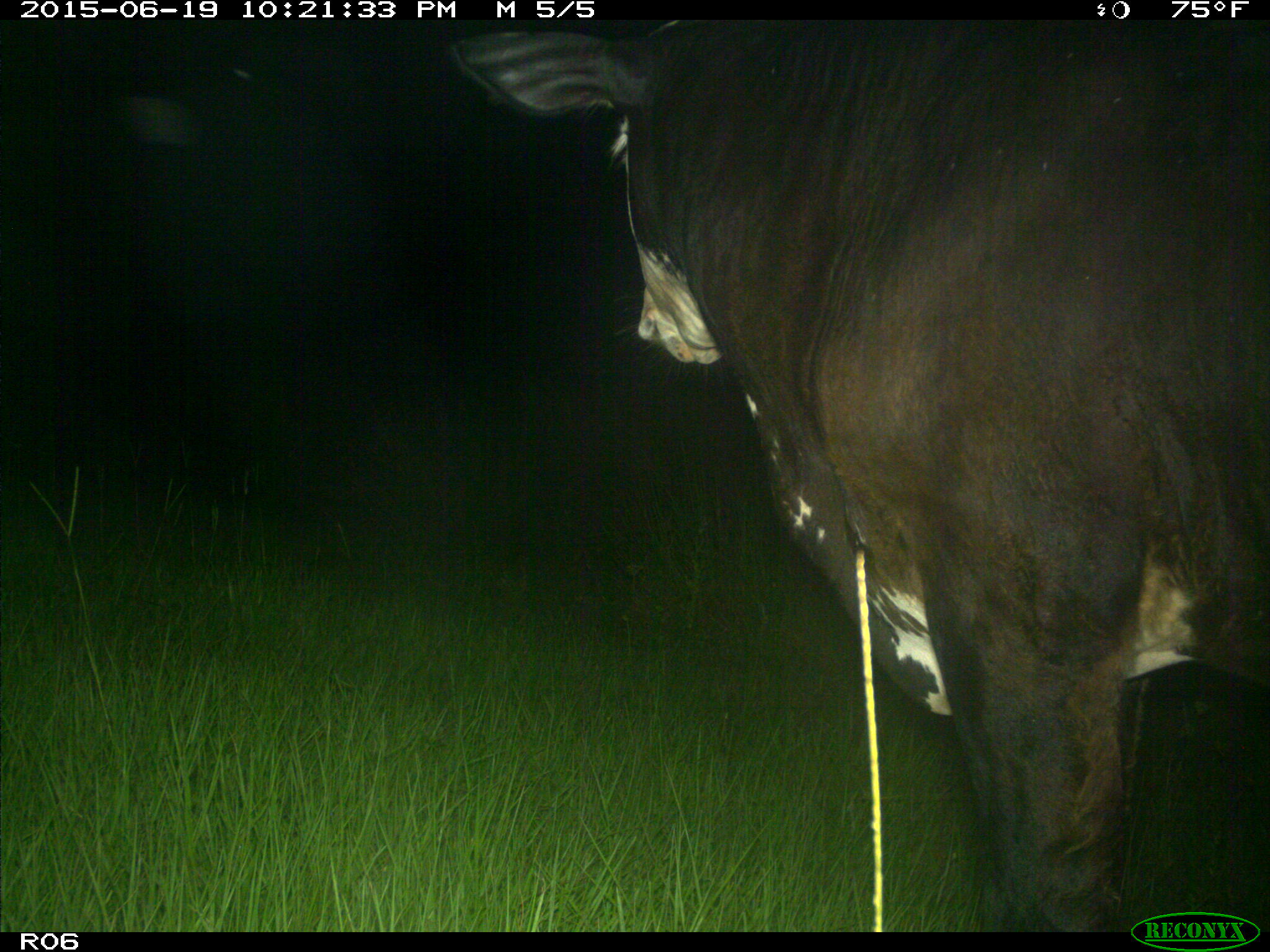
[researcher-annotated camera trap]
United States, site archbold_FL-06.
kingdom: Animalia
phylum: Chordata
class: Mammalia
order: Artiodactyla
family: Bovidae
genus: Bos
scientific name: Bos taurus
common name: domestic cow